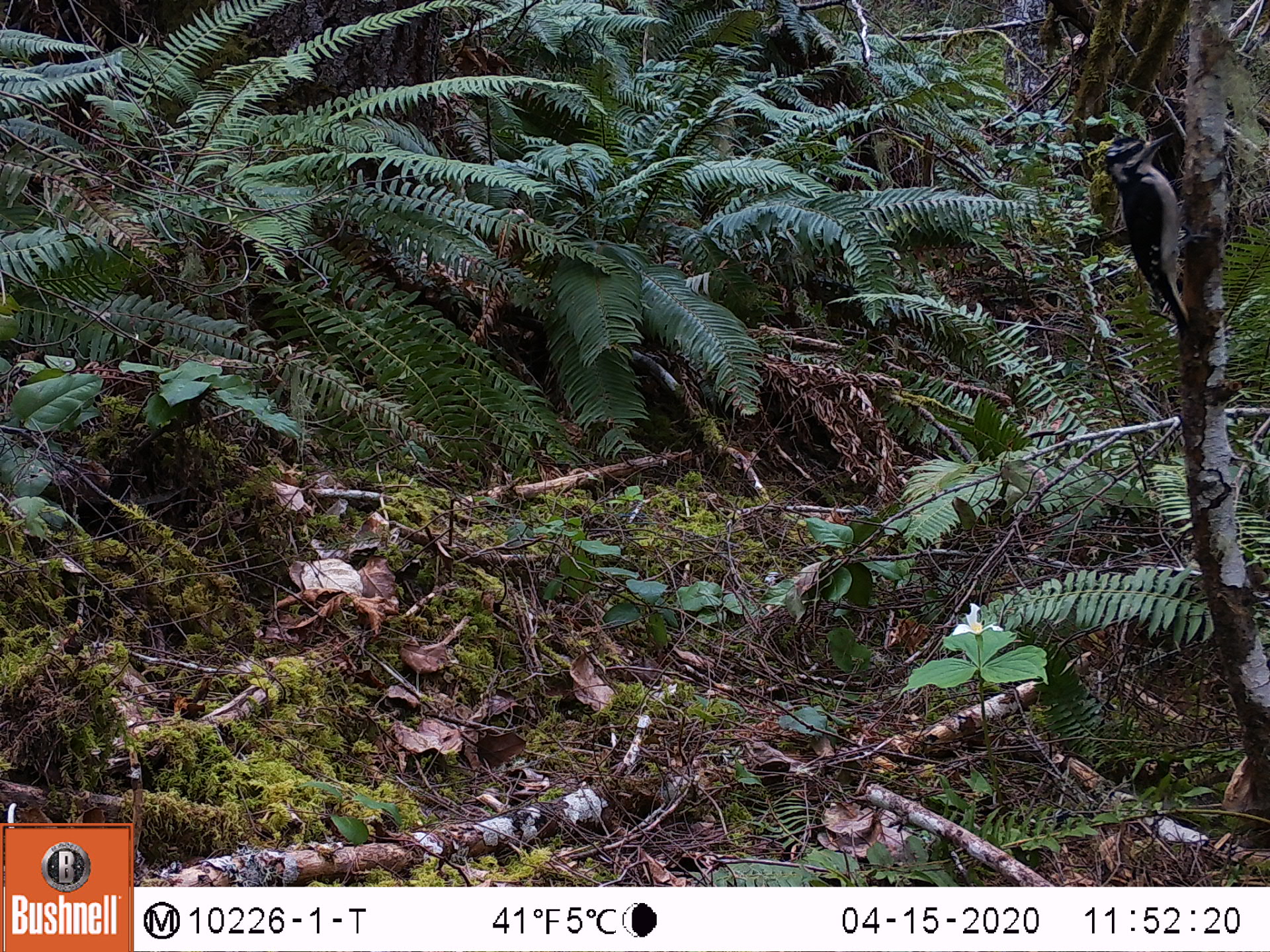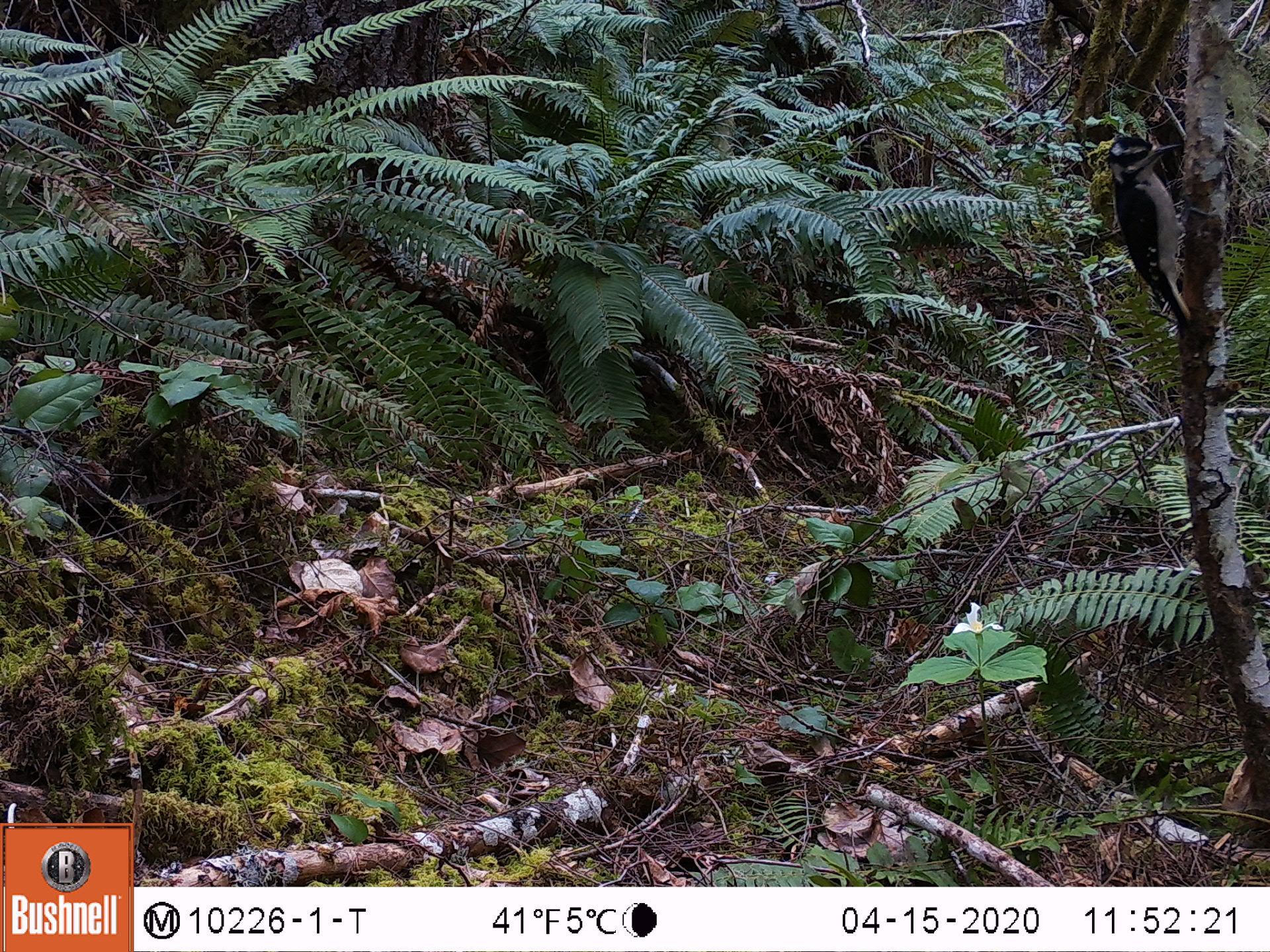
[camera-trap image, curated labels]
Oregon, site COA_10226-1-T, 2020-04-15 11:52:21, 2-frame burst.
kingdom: Animalia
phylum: Chordata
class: Aves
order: Piciformes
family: Picidae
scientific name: Picidae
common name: woodpeckers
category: picidae family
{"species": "picidae family (woodpeckers) (Picidae)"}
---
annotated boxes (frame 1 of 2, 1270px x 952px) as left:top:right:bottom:
picidae family: 1099:132:1198:335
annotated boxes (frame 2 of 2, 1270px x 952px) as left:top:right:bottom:
picidae family: 1104:127:1198:330